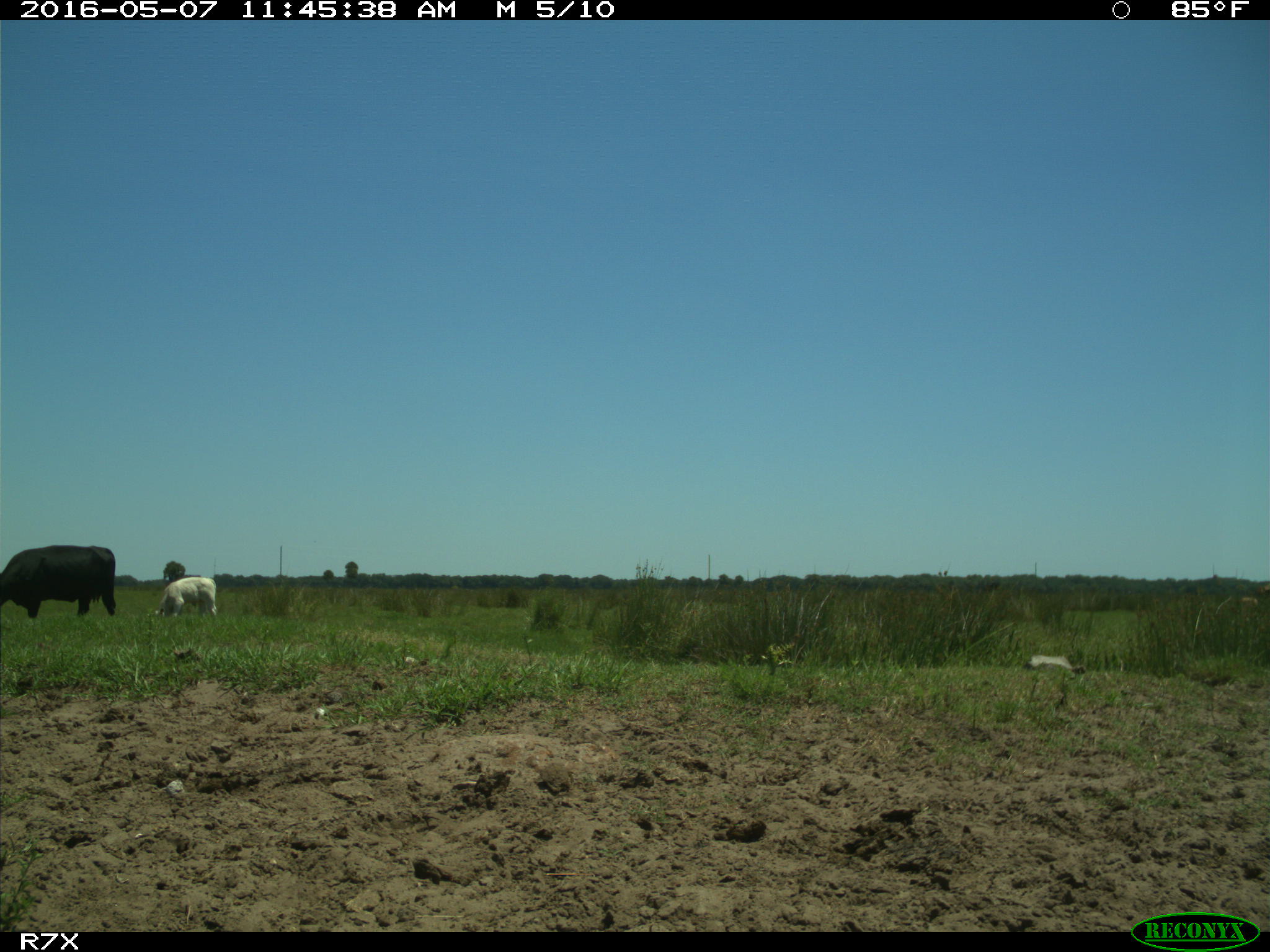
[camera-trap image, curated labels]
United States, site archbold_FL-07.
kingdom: Animalia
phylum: Chordata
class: Mammalia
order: Artiodactyla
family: Bovidae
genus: Bos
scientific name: Bos taurus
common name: domestic cow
Bos taurus (domestic cow).